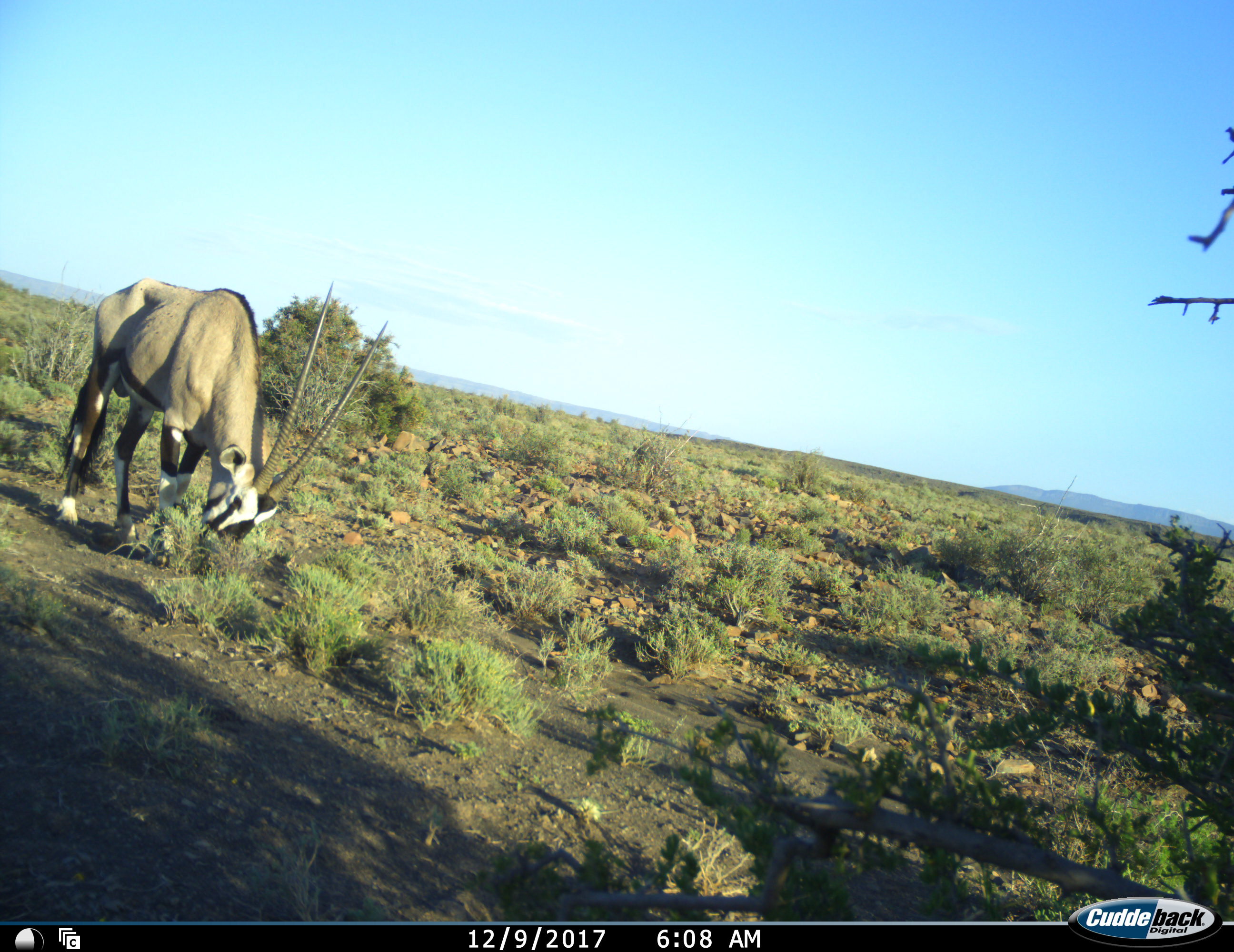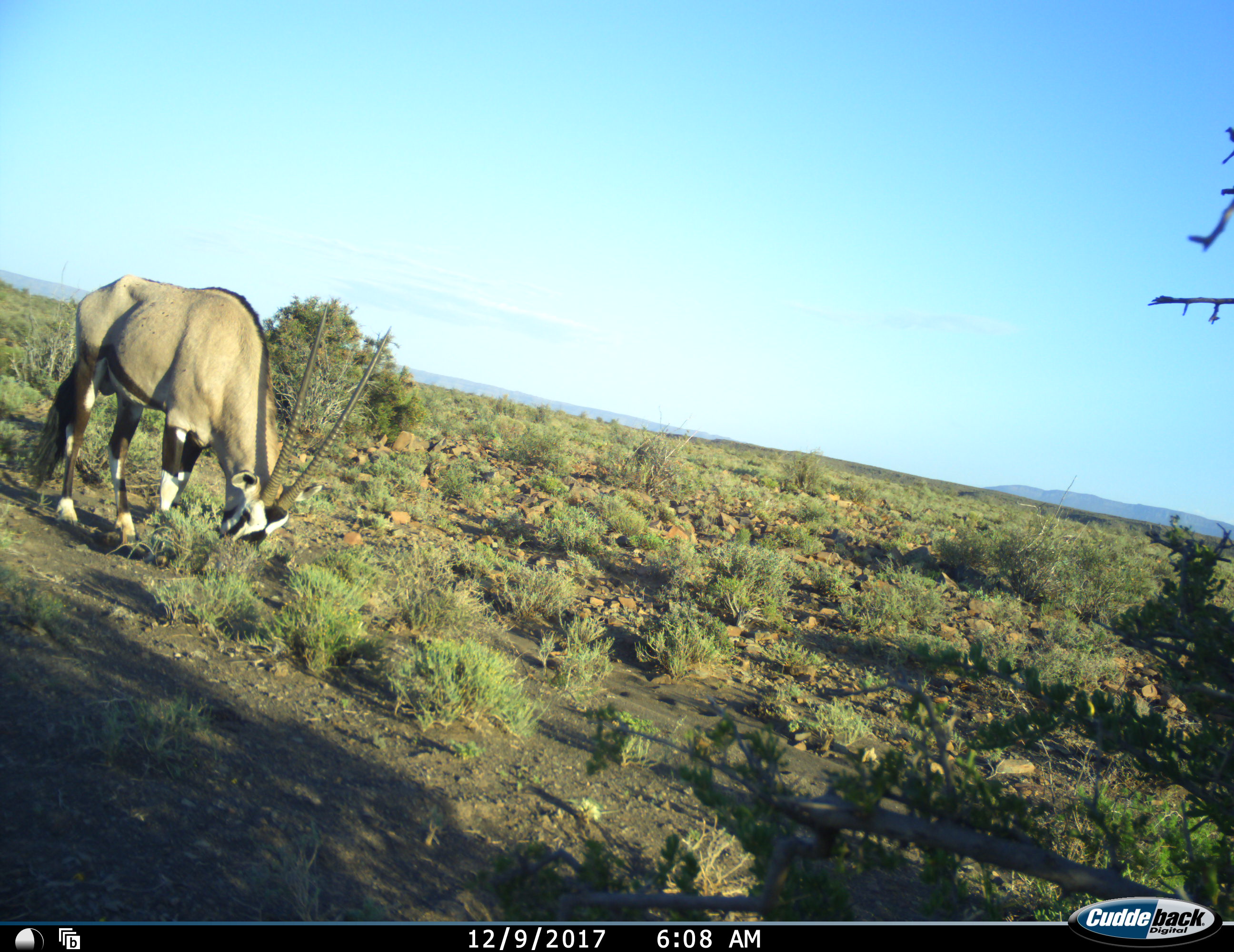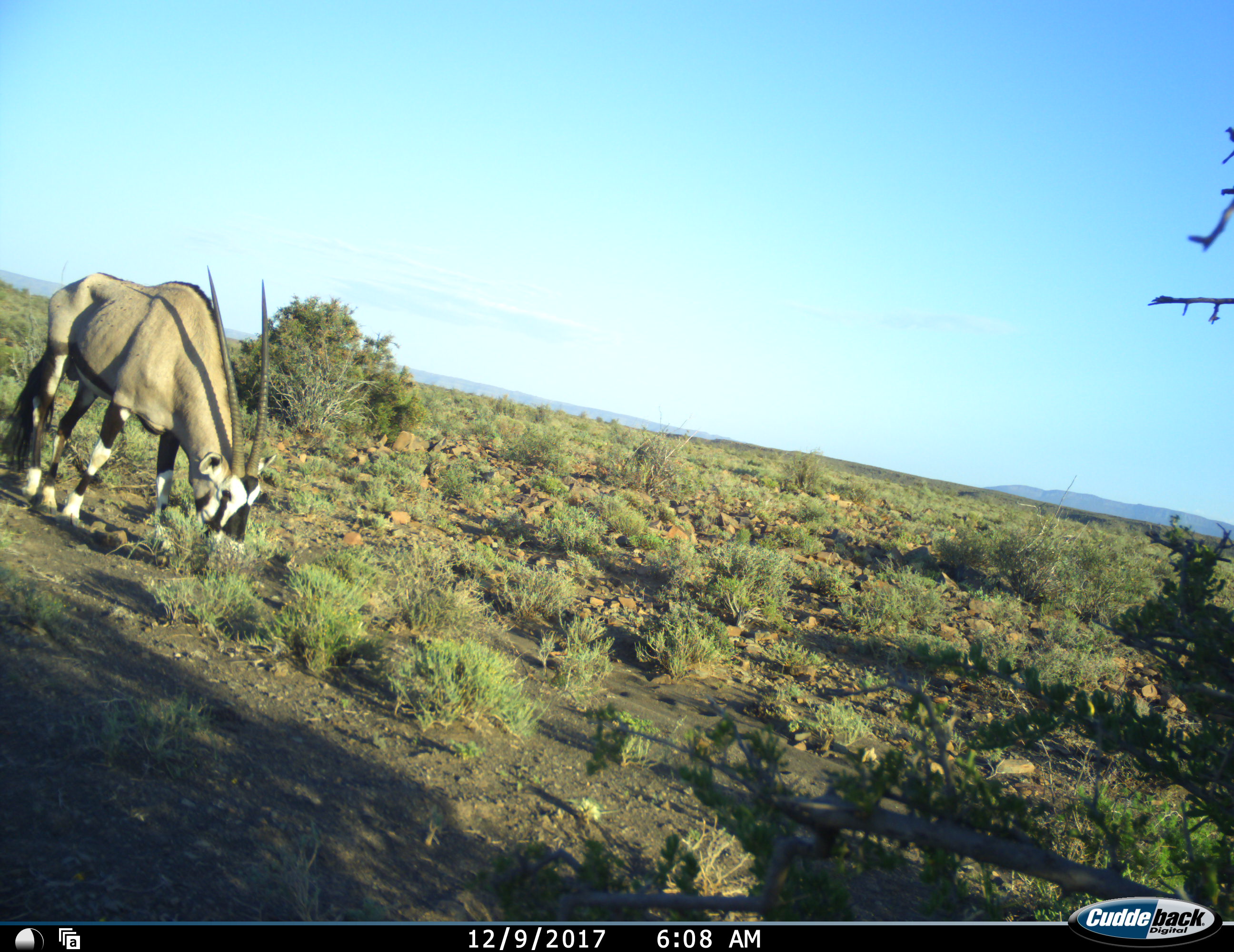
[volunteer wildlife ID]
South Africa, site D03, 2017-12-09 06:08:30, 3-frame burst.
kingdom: Animalia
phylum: Chordata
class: Mammalia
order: Artiodactyla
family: Bovidae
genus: Oryx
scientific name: Oryx gazella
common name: gemsbok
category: gemsbokoryx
Gemsbokoryx (gemsbok) (Oryx gazella), count 1. Behavior (volunteer vote fractions): standing 20%, resting 0%, moving 0%, interacting 0%. Young present (vote fraction): 0%. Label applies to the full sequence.